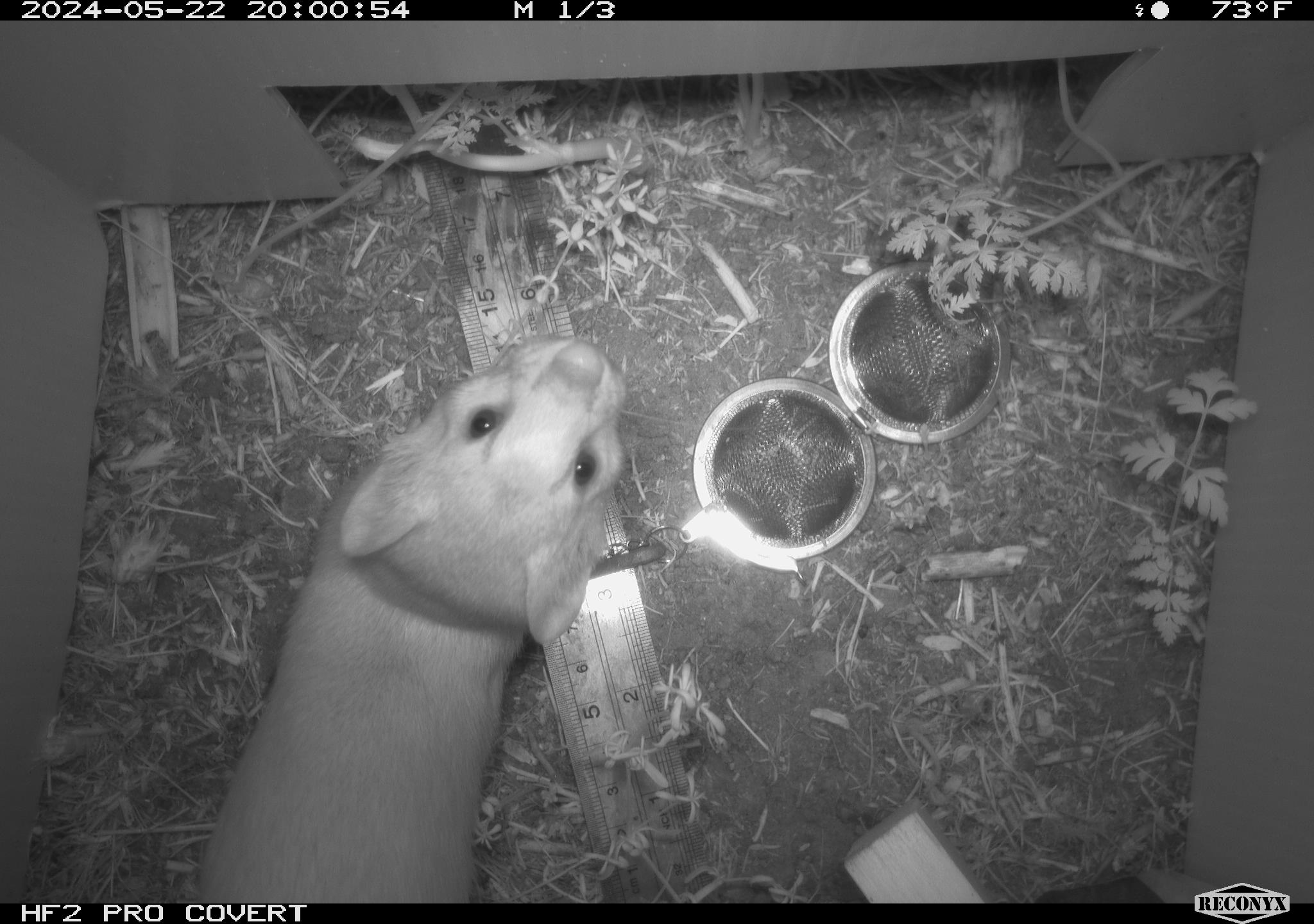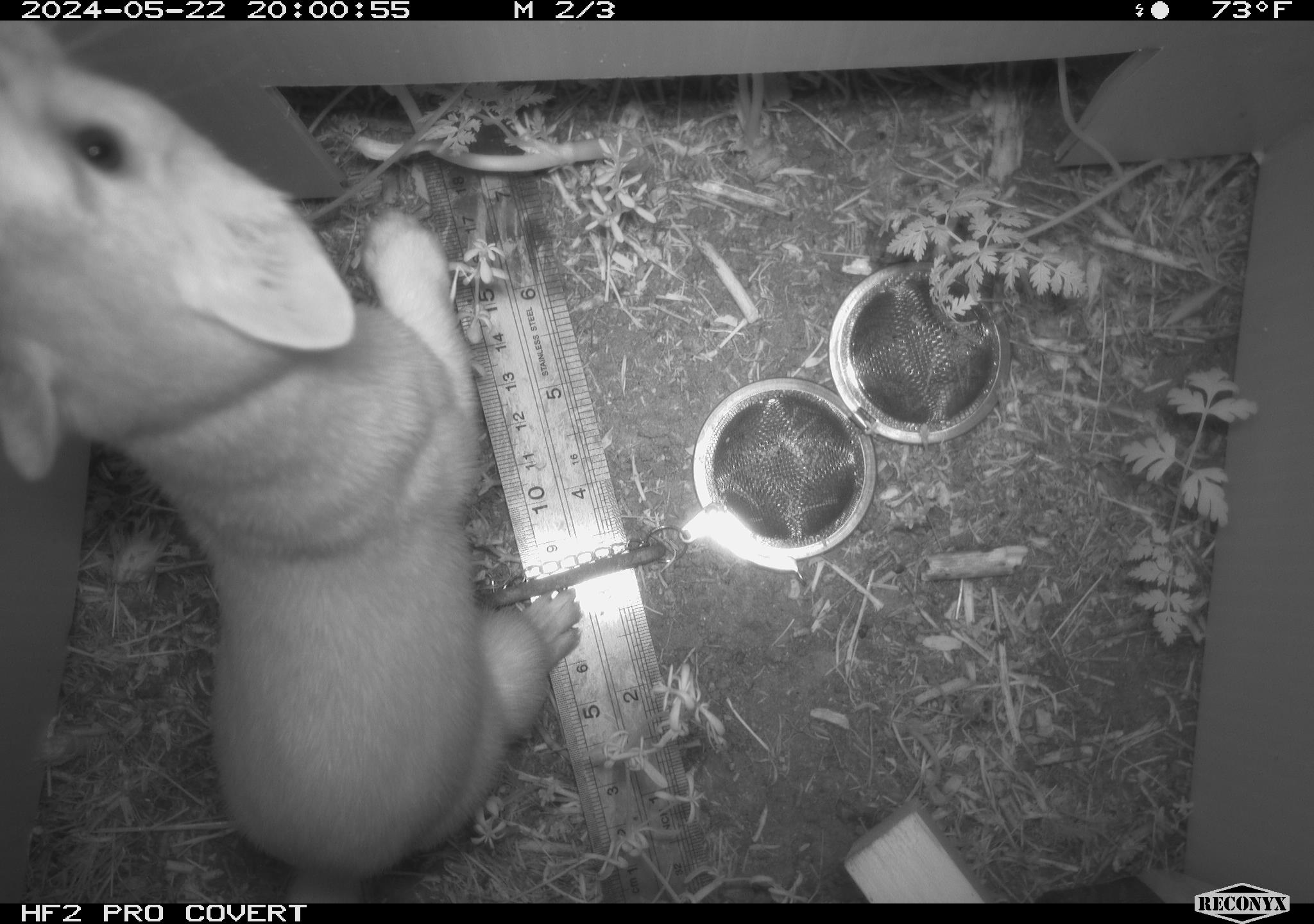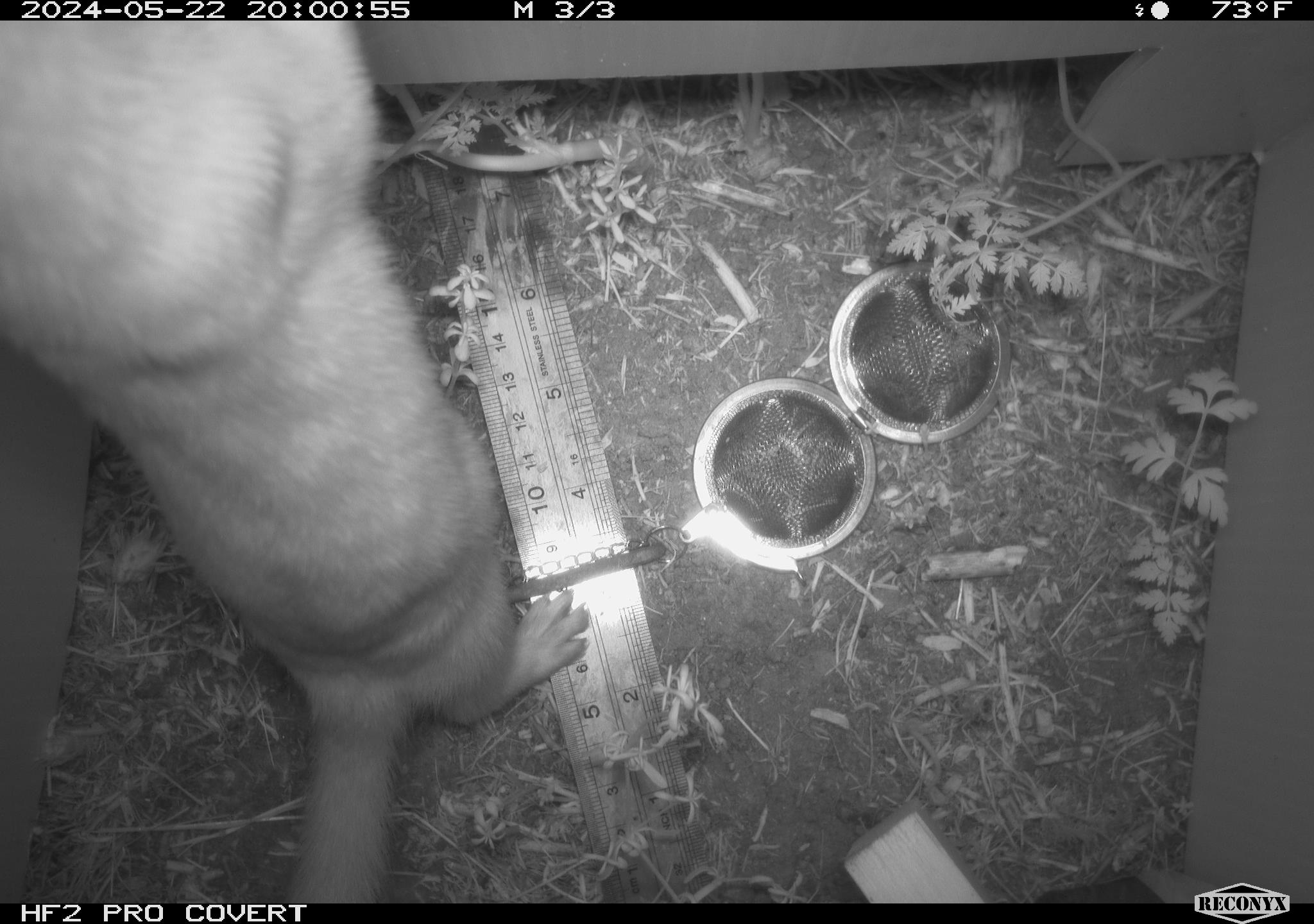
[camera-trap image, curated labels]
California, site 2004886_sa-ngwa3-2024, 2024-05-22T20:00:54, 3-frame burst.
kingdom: Animalia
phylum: Chordata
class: Mammalia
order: Carnivora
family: Mustelidae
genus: Neogale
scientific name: Neogale frenata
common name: long-tailed weasel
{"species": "long-tailed weasel (Neogale frenata)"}